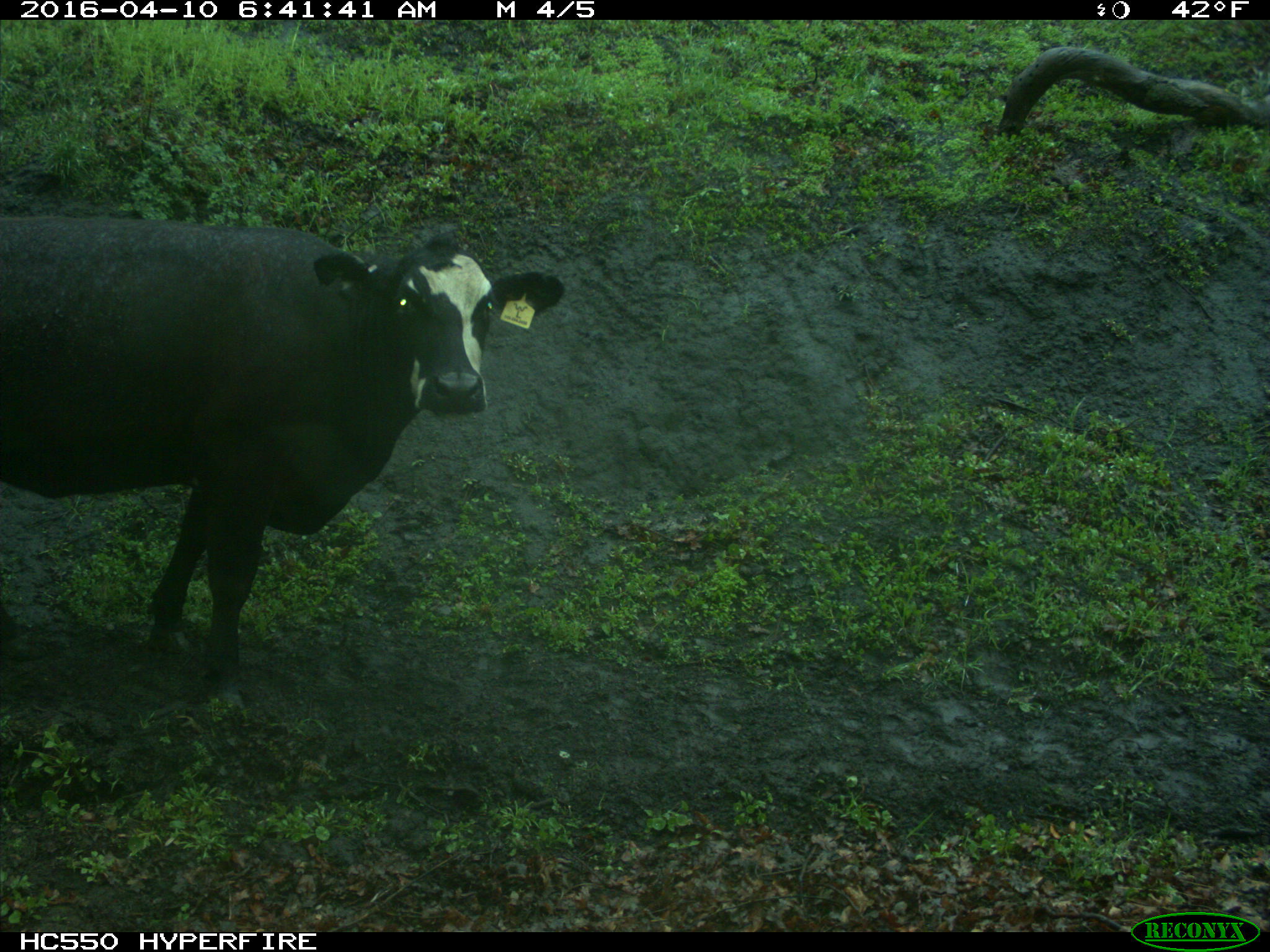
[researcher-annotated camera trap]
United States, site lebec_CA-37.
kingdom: Animalia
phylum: Chordata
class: Mammalia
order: Artiodactyla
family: Bovidae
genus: Bos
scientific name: Bos taurus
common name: domestic cow